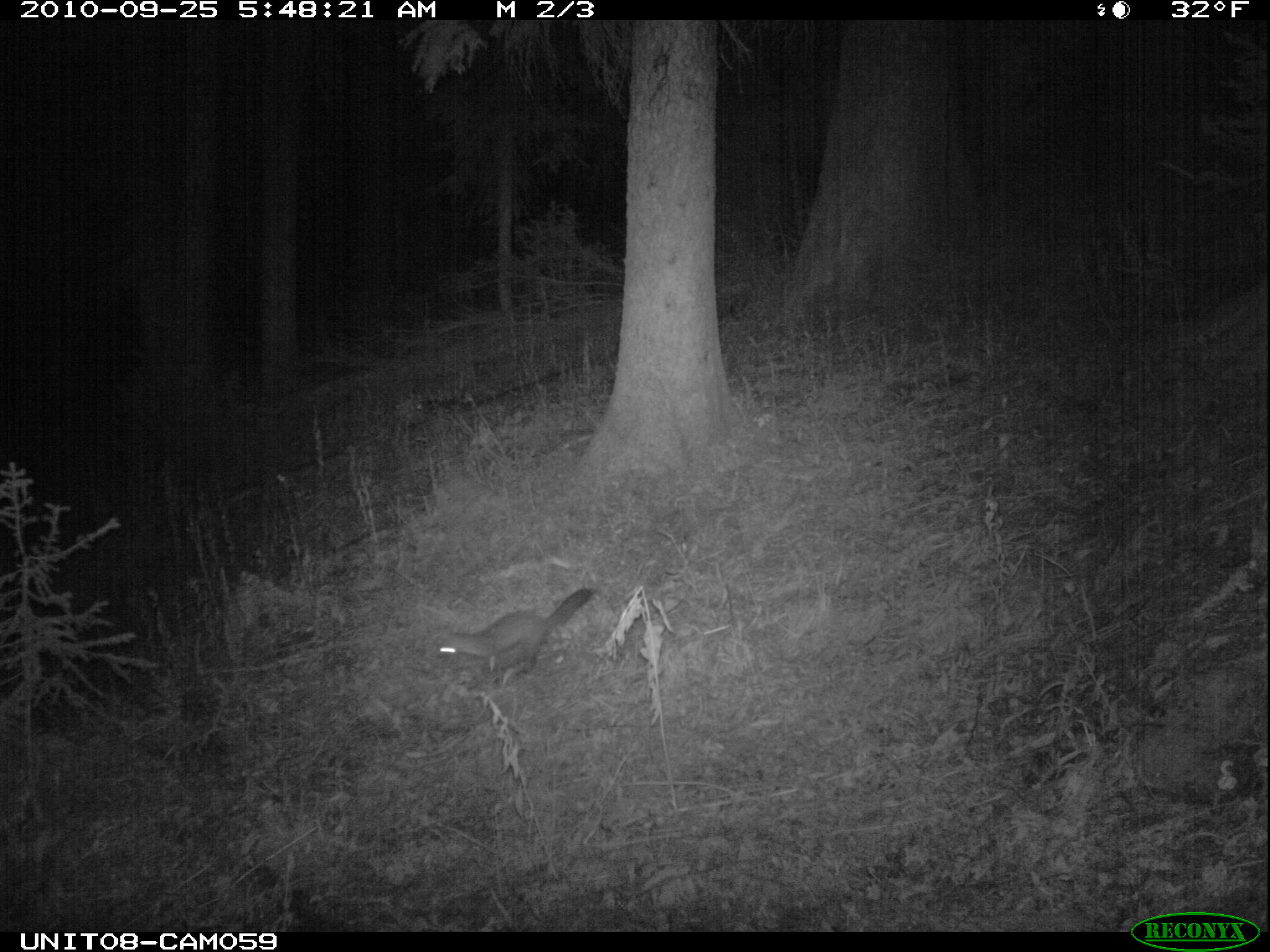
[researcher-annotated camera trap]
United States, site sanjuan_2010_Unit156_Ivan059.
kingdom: Animalia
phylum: Chordata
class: Mammalia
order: Carnivora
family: Mustelidae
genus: Martes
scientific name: Martes americana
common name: american marten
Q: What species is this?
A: Martes americana (american marten).